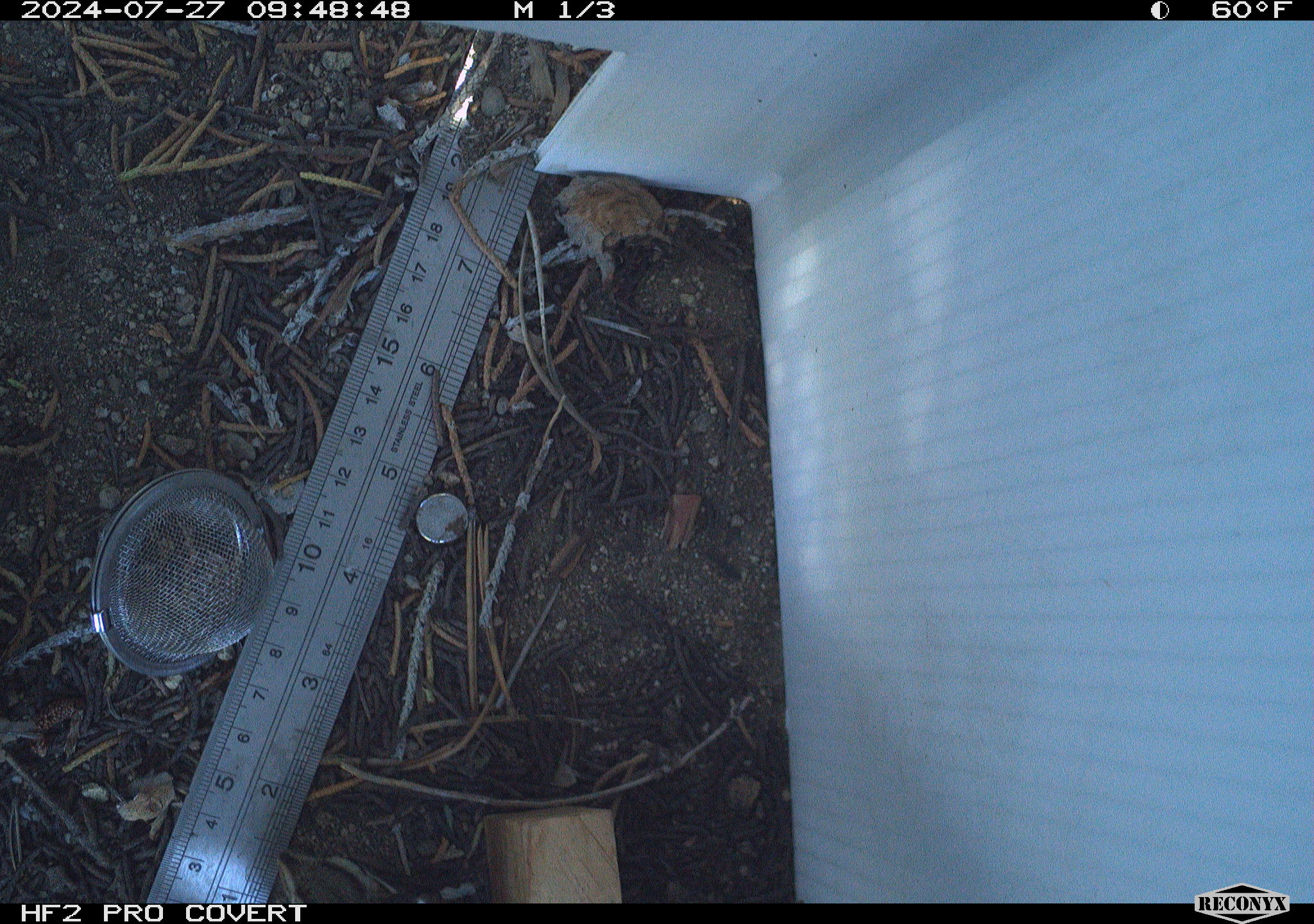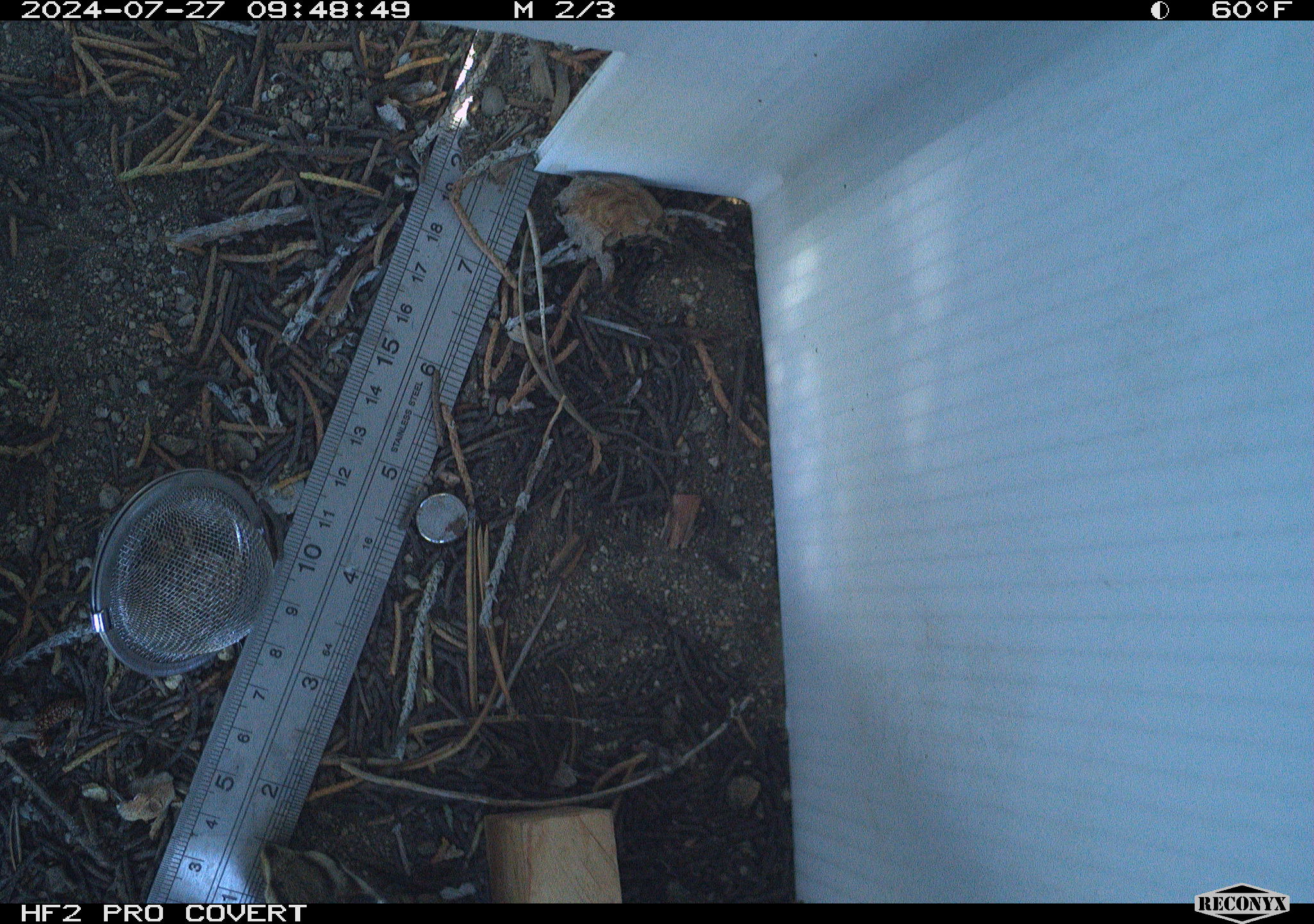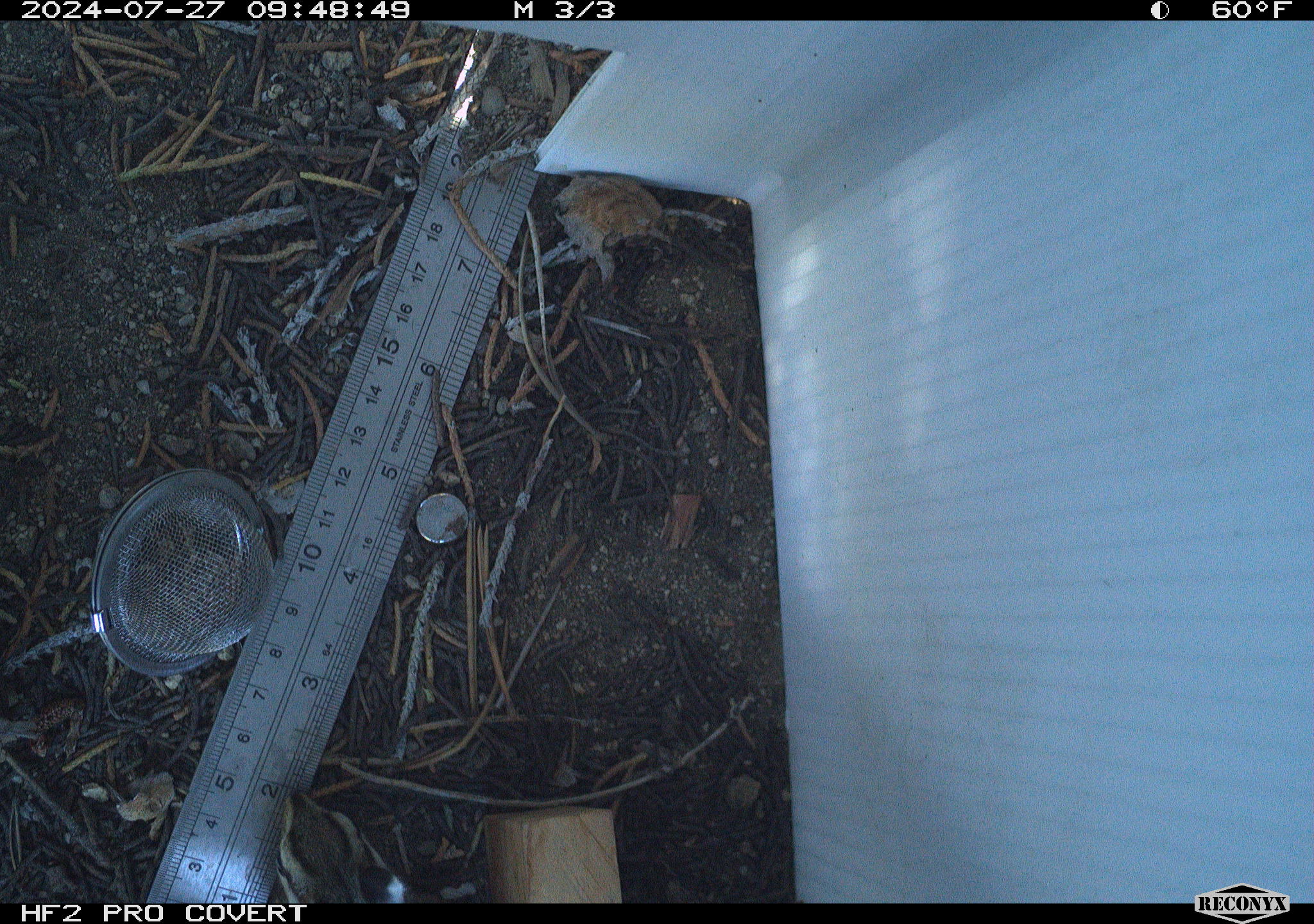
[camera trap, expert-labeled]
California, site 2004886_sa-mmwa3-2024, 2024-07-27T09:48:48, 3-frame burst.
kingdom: Animalia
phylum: Chordata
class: Mammalia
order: Rodentia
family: Sciuridae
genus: Neotamias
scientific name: Neotamias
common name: western chipmunks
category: neotamias species